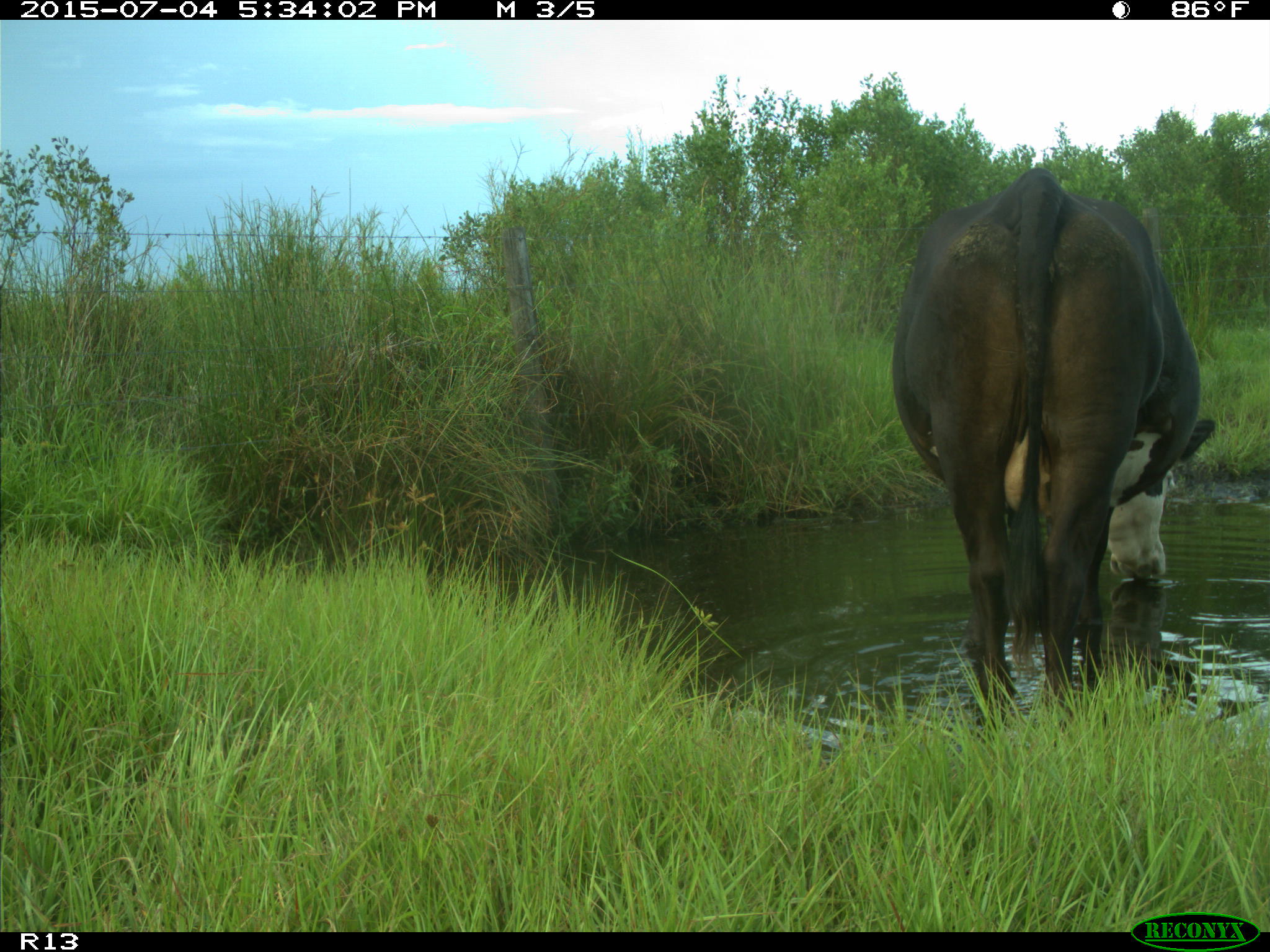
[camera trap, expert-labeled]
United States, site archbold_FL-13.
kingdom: Animalia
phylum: Chordata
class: Mammalia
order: Artiodactyla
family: Bovidae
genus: Bos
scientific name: Bos taurus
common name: domestic cow